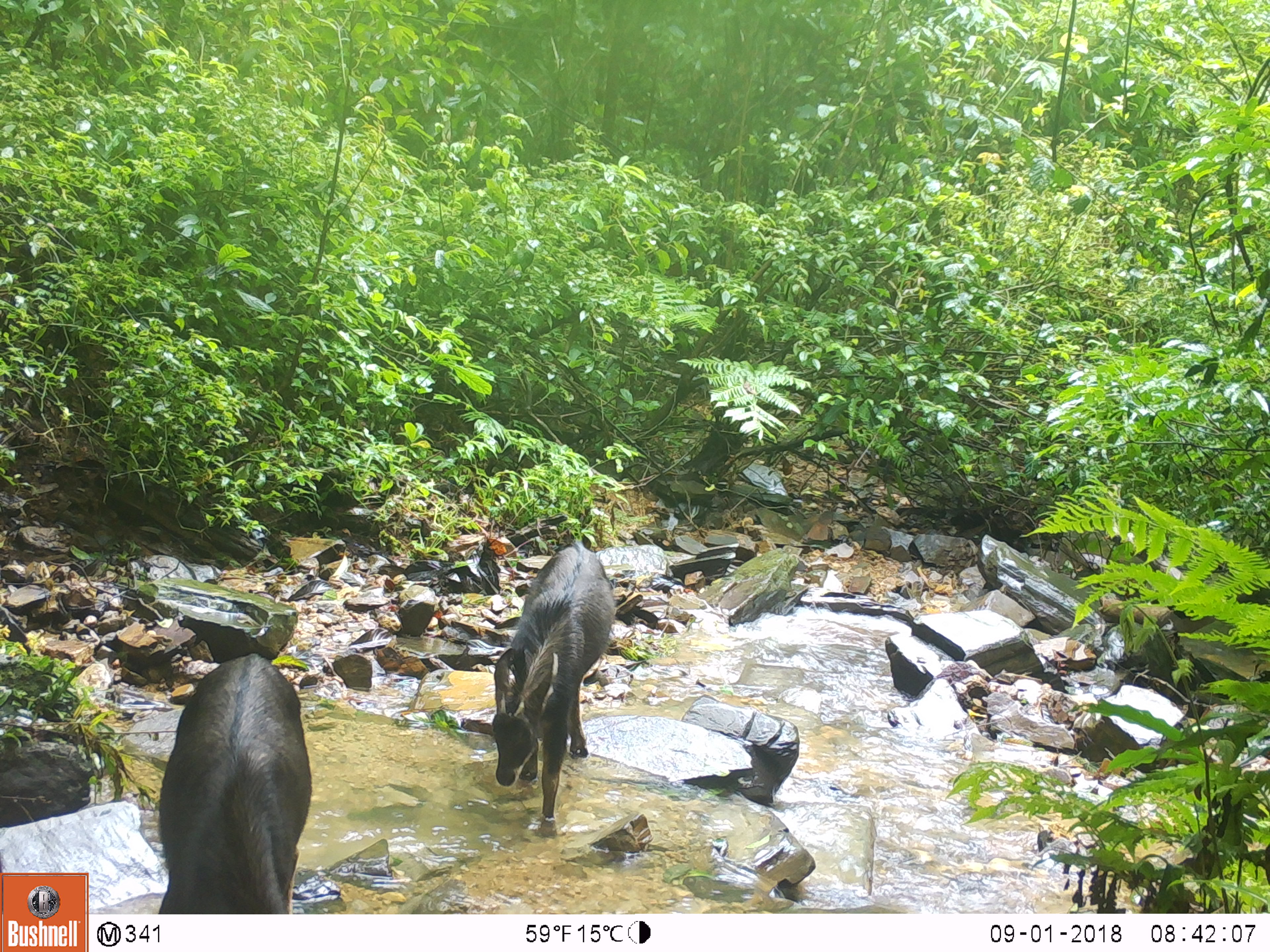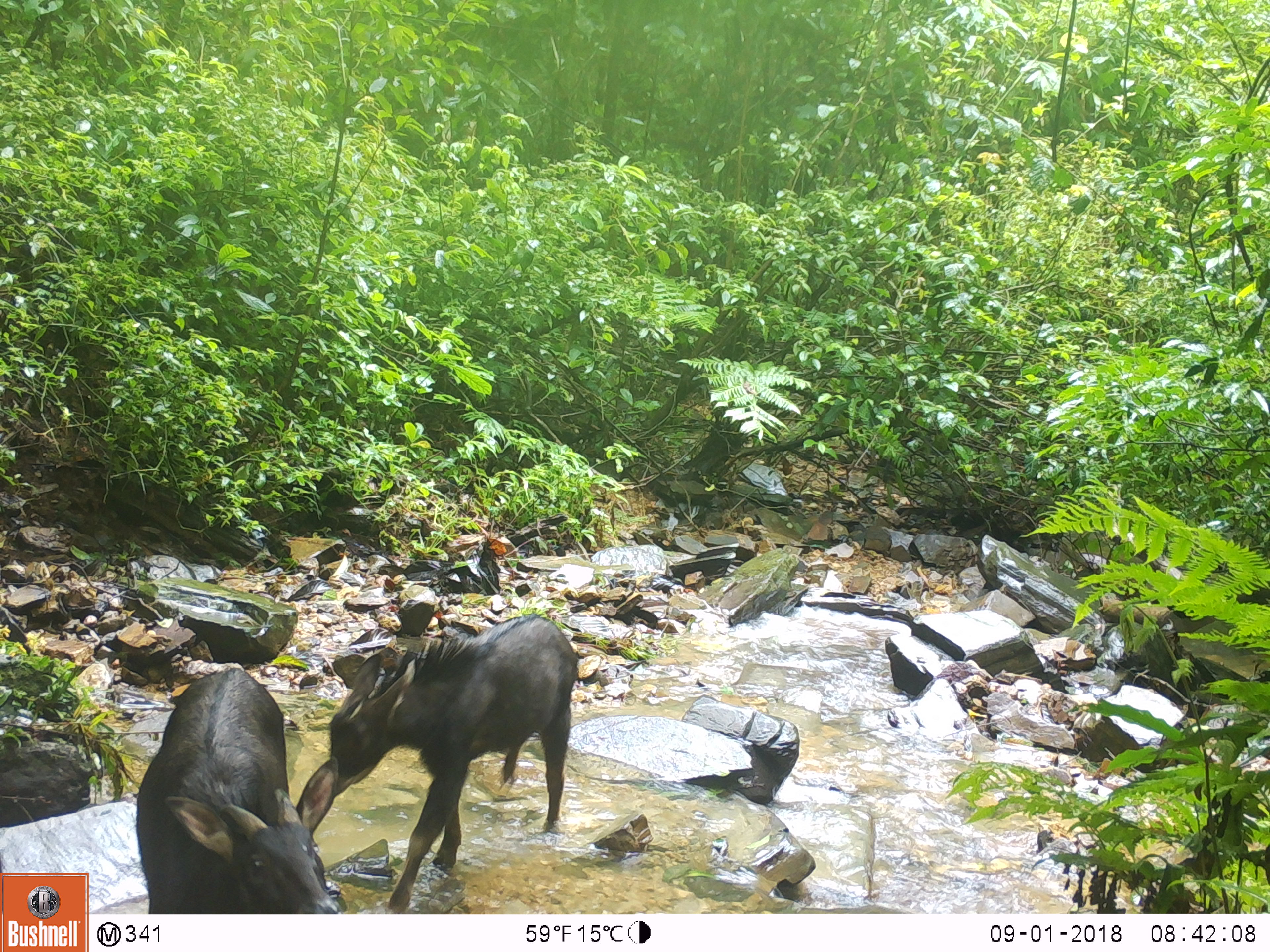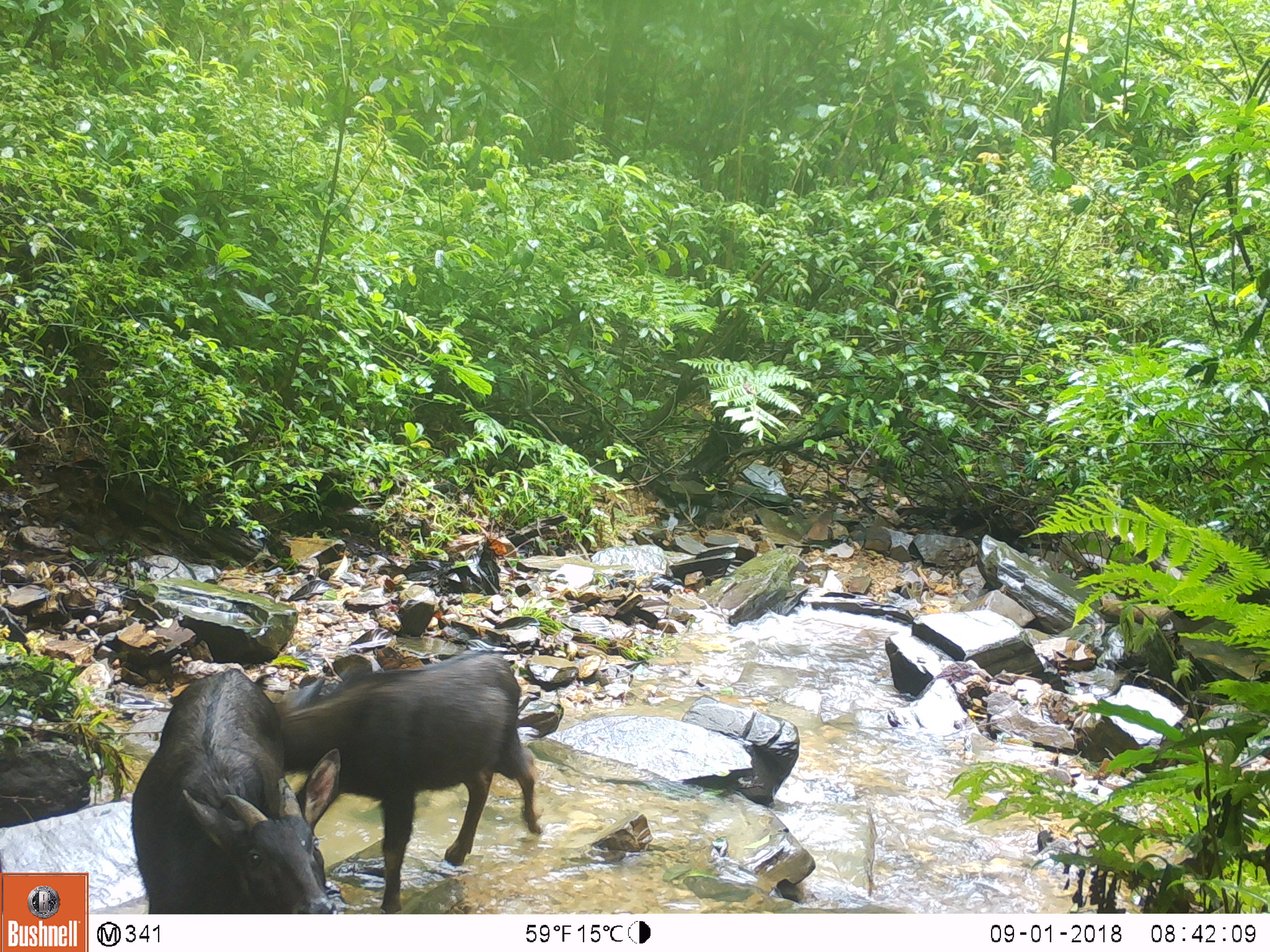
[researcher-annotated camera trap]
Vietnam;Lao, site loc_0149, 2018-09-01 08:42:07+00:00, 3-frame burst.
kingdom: Animalia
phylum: Chordata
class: Mammalia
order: Artiodactyla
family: Bovidae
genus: Capricornis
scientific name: Capricornis sumatraensis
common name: chinese serow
Chinese serow (Capricornis sumatraensis). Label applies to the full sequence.